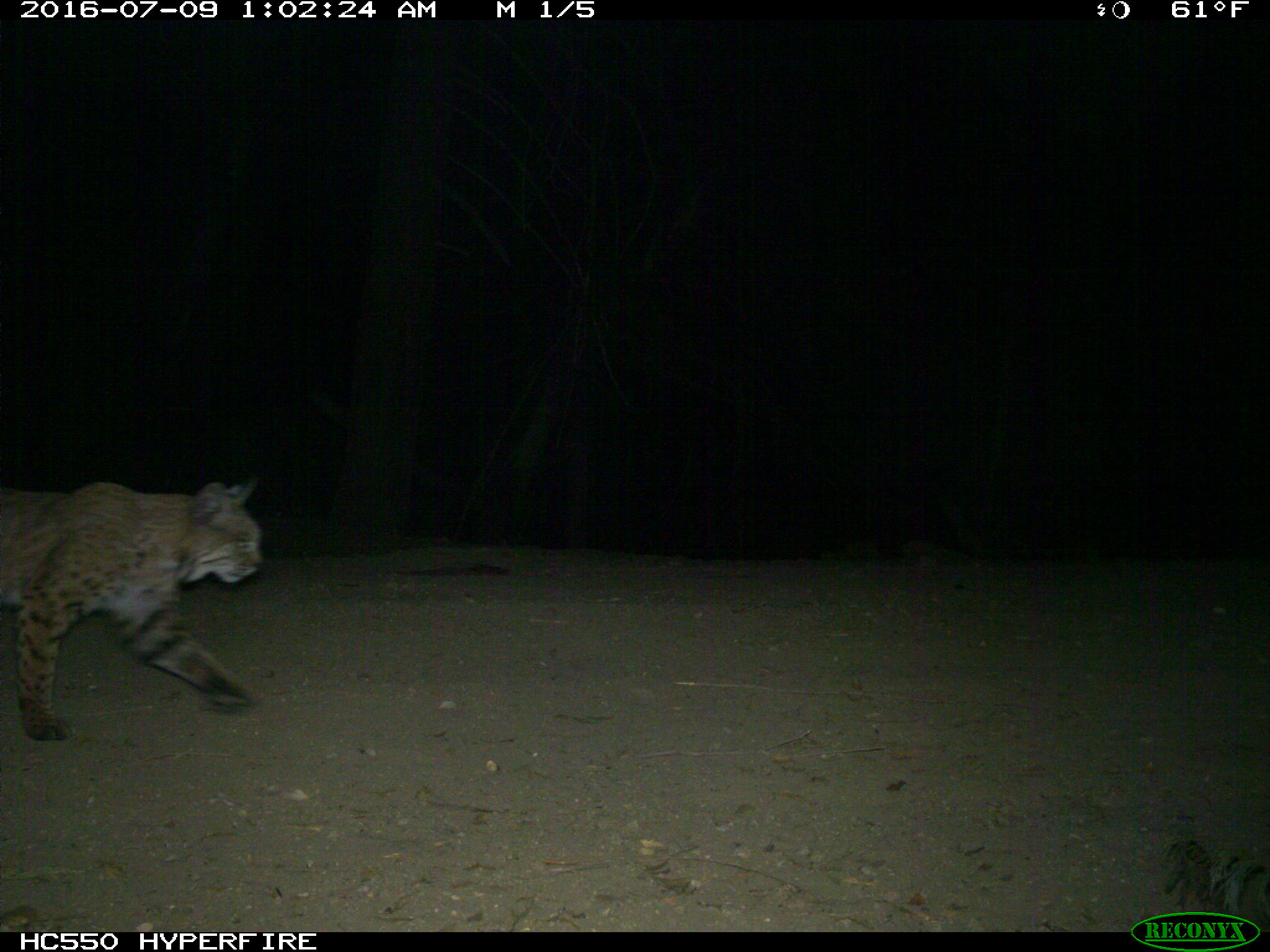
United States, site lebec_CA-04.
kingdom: Animalia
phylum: Chordata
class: Mammalia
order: Carnivora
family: Felidae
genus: Lynx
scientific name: Lynx rufus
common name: bobcat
Lynx rufus (bobcat).